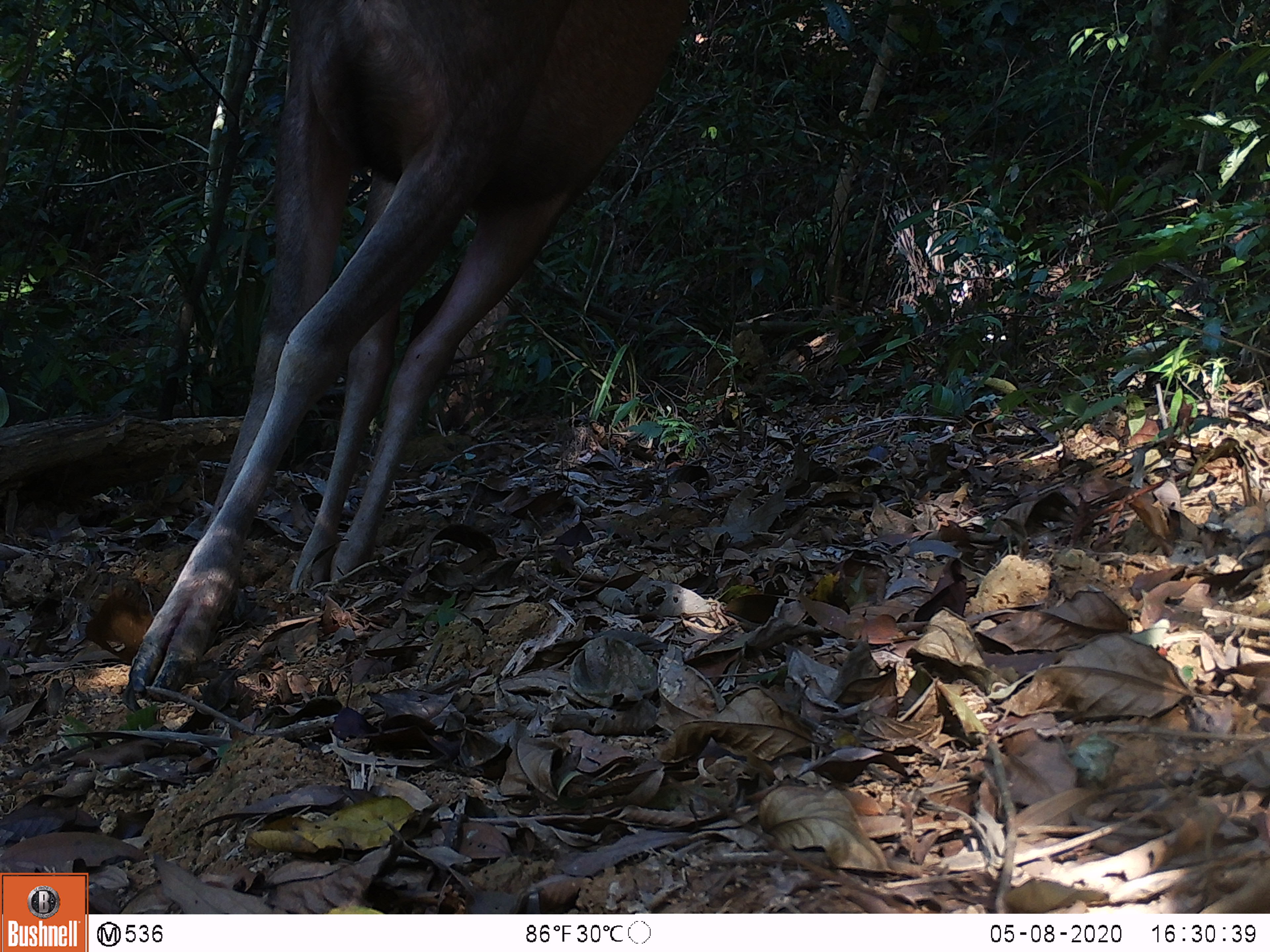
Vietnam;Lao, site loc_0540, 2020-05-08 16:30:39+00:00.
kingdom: Animalia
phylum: Chordata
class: Mammalia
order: Artiodactyla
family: Cervidae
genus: Rusa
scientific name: Rusa unicolor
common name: sambar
Sambar (Rusa unicolor). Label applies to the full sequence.